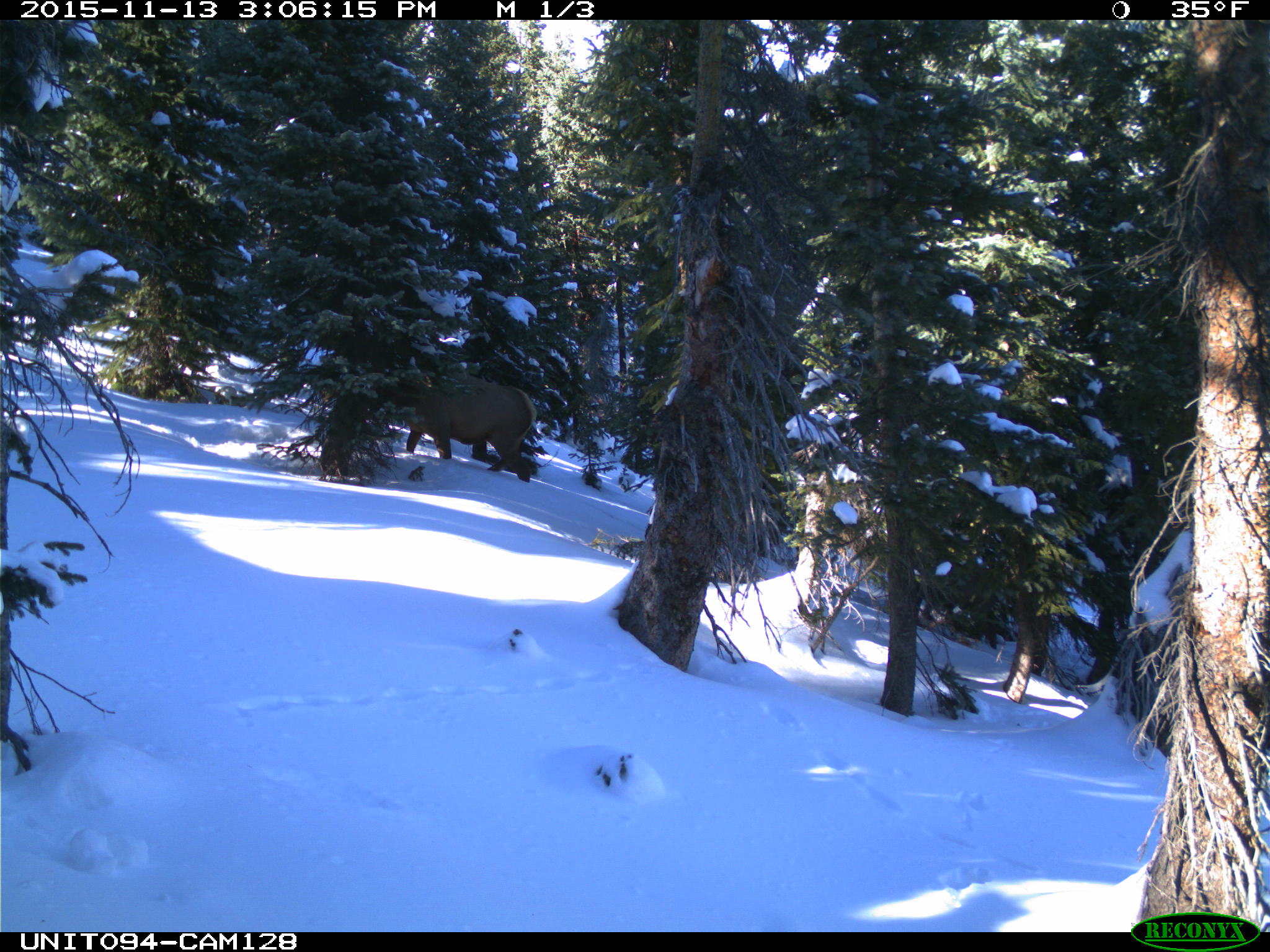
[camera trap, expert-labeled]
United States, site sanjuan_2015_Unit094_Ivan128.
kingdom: Animalia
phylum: Chordata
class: Mammalia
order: Artiodactyla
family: Cervidae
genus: Cervus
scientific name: Cervus elaphus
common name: red deer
Cervus elaphus (red deer).